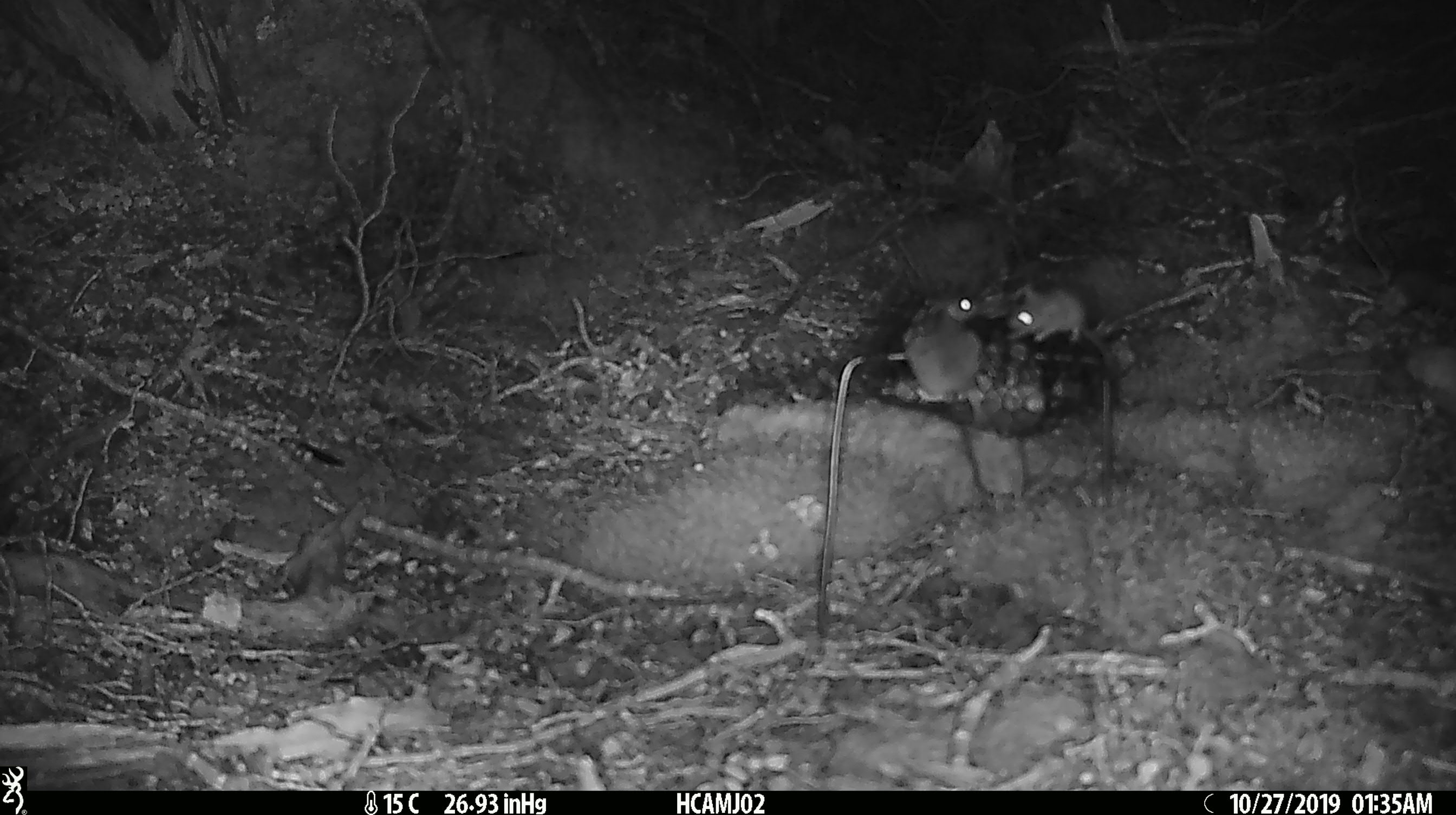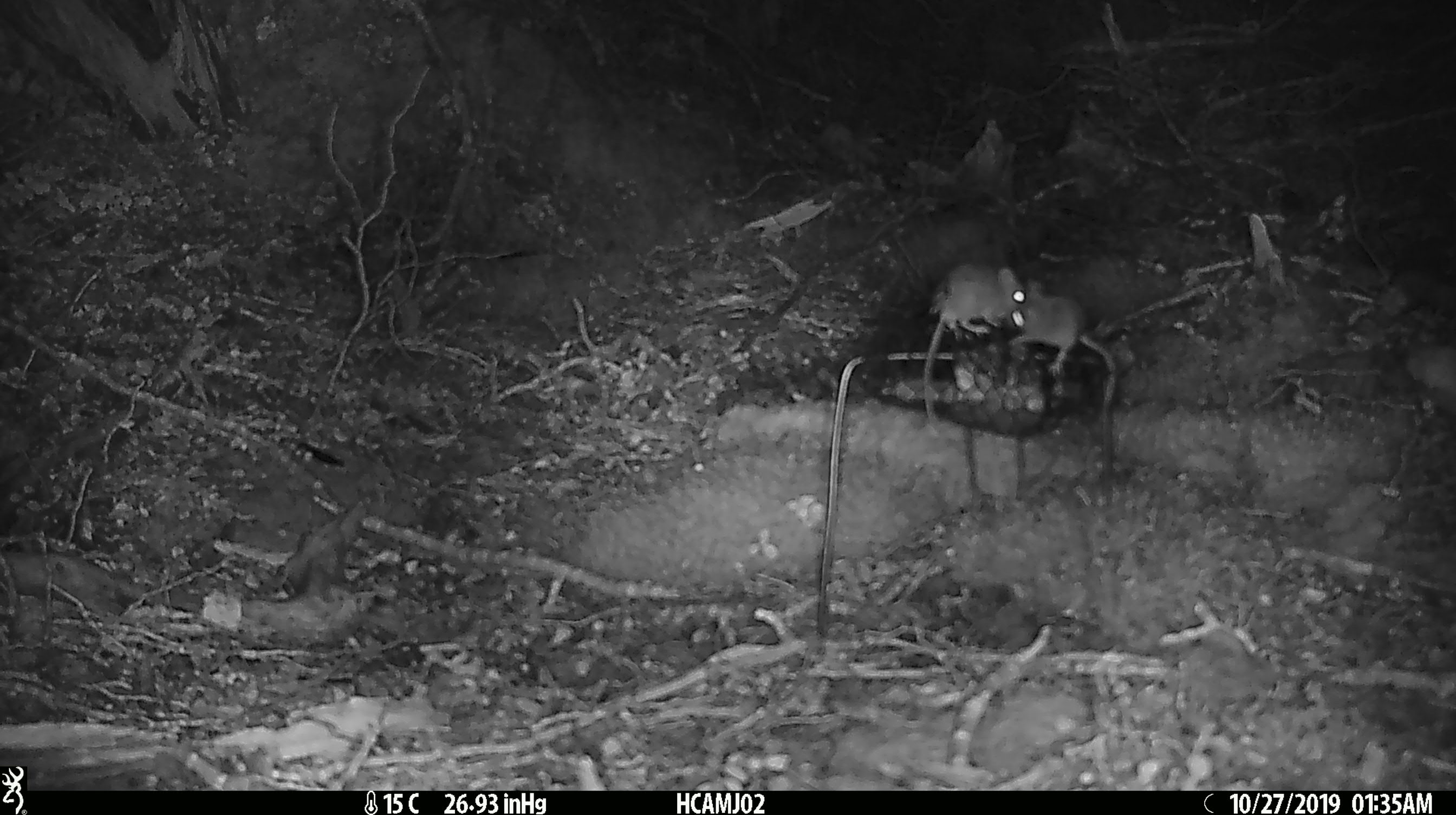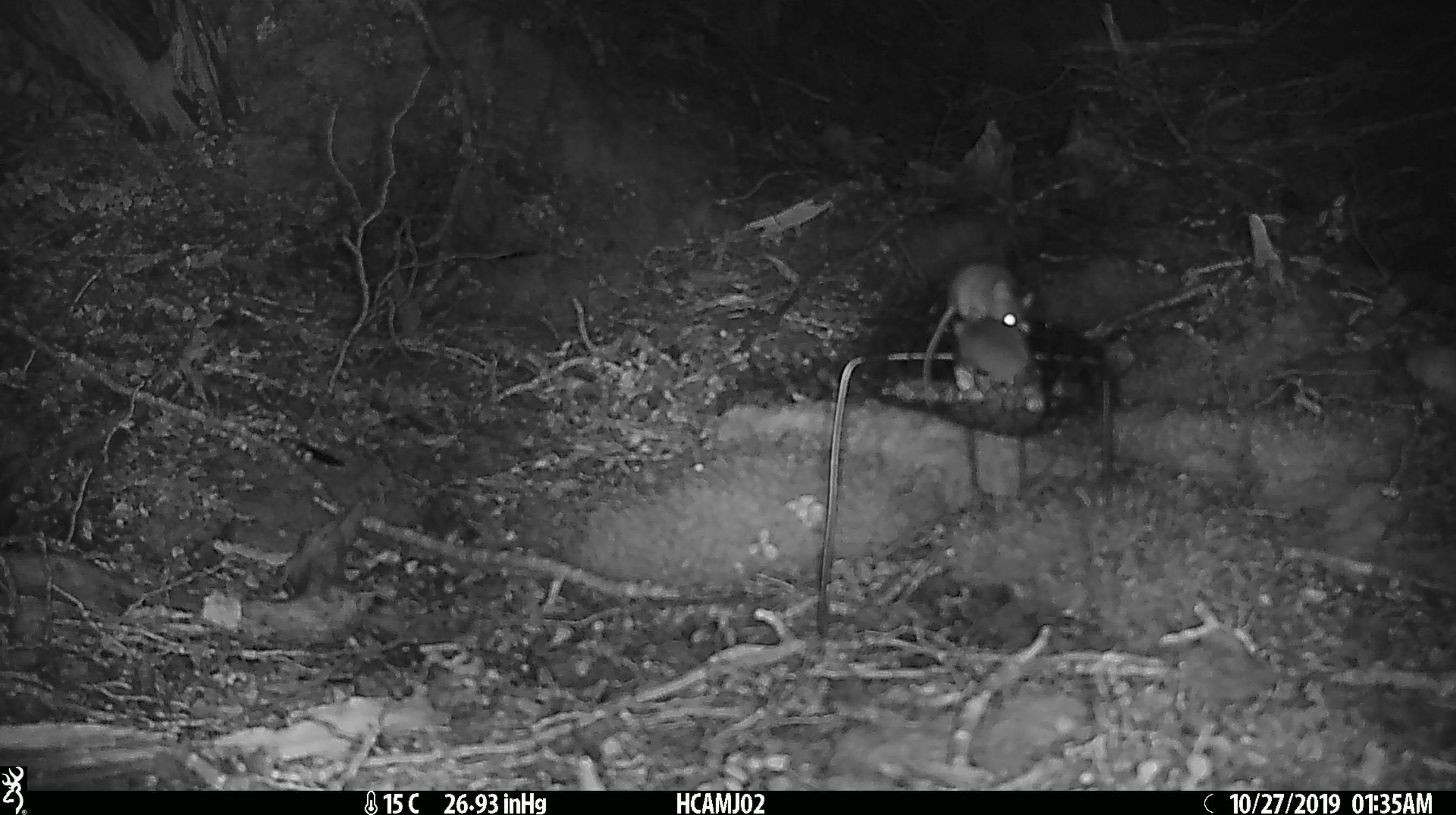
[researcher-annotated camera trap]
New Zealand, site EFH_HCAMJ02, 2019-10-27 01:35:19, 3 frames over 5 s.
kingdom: Animalia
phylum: Chordata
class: Mammalia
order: Rodentia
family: Muridae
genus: Mus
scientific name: Mus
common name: mouse